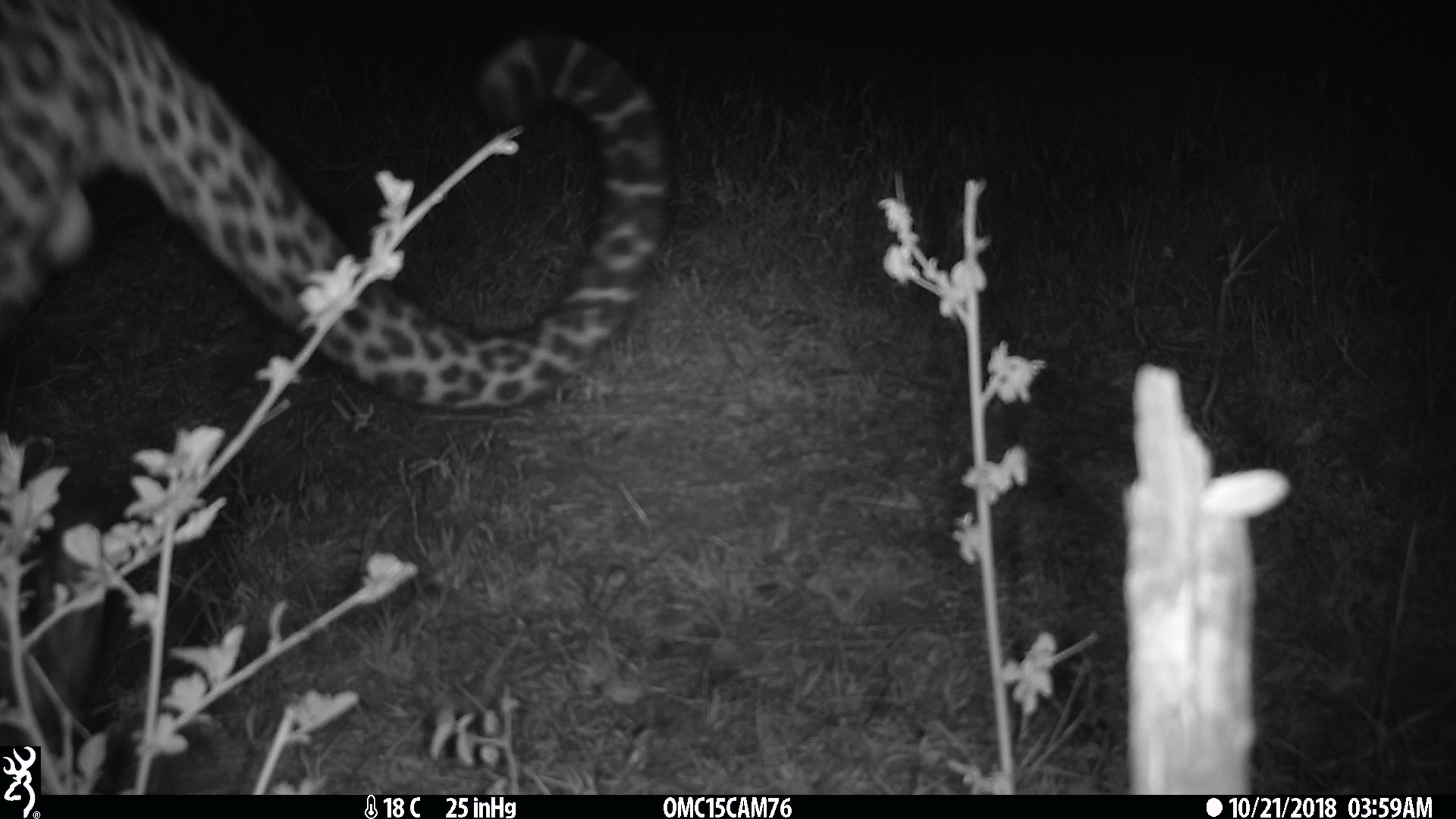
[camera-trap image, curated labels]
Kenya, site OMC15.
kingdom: Animalia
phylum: Chordata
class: Mammalia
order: Carnivora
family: Felidae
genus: Panthera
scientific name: Panthera pardus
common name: leopard